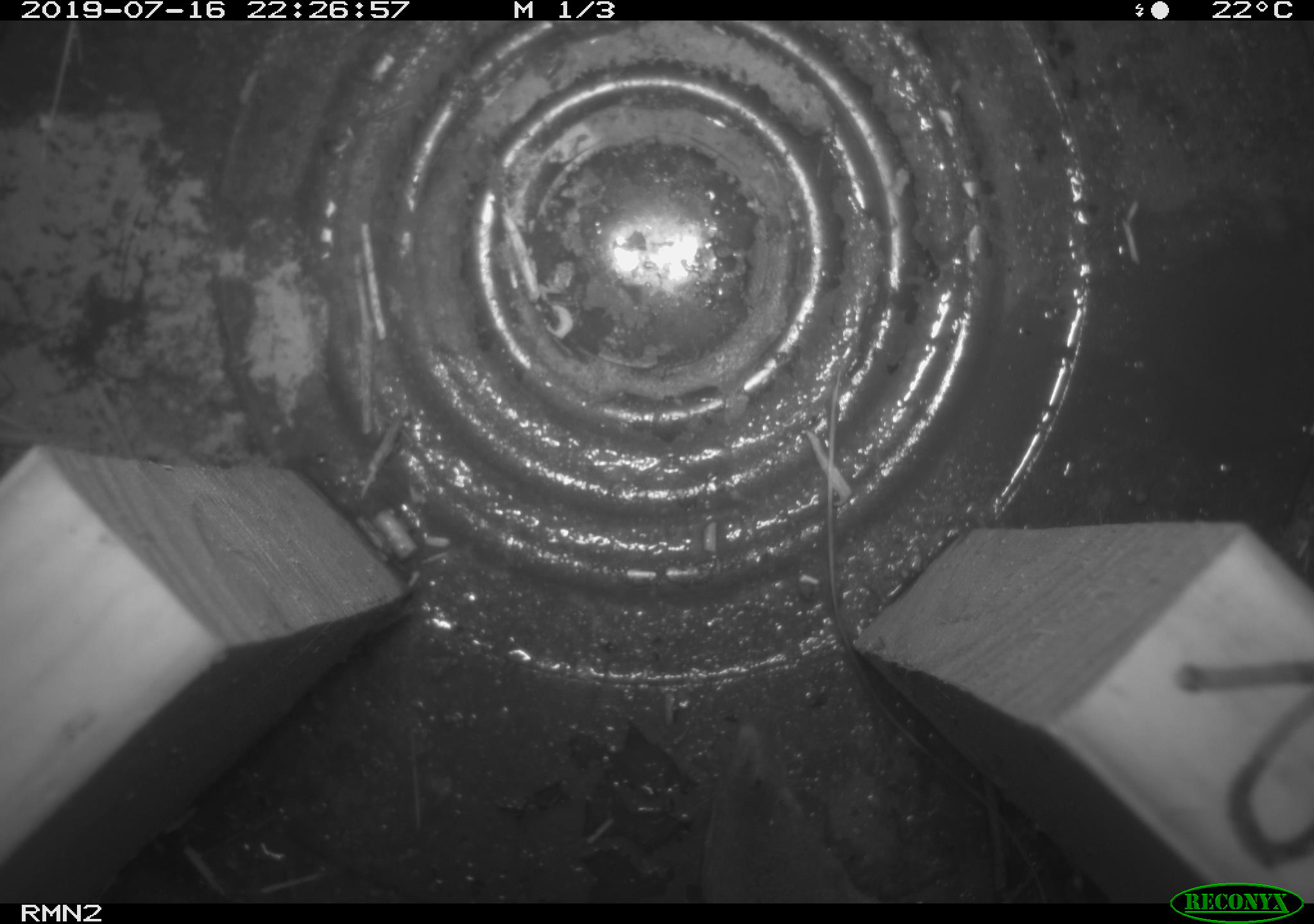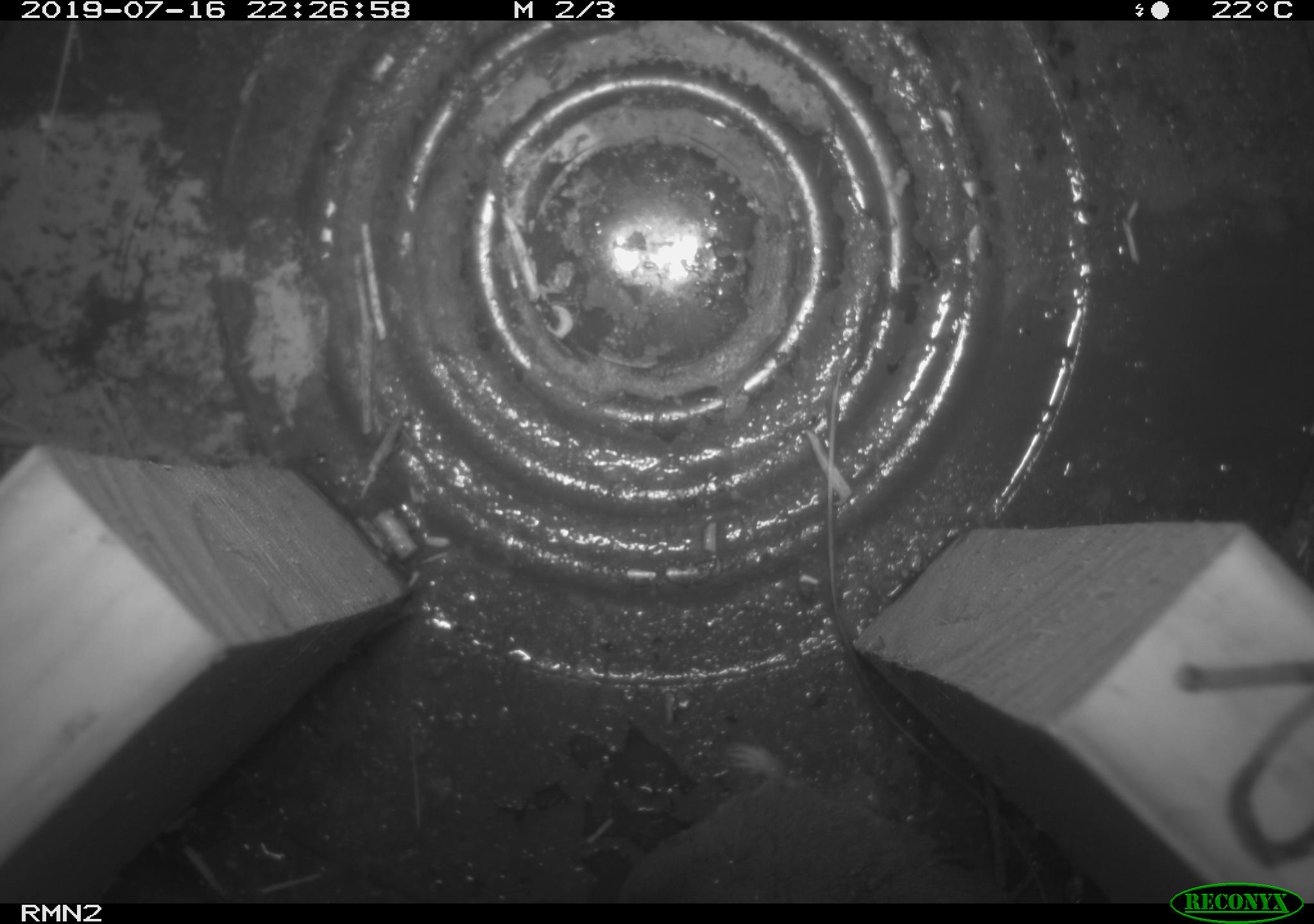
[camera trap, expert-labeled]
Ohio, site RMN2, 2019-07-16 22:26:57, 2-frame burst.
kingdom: Animalia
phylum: Chordata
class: Mammalia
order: Eulipotyphla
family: Soricidae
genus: Blarina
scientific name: Blarina brevicauda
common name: northern short-tailed shrew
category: n. short-tailed shrew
N. short-tailed shrew (northern short-tailed shrew) (Blarina brevicauda).